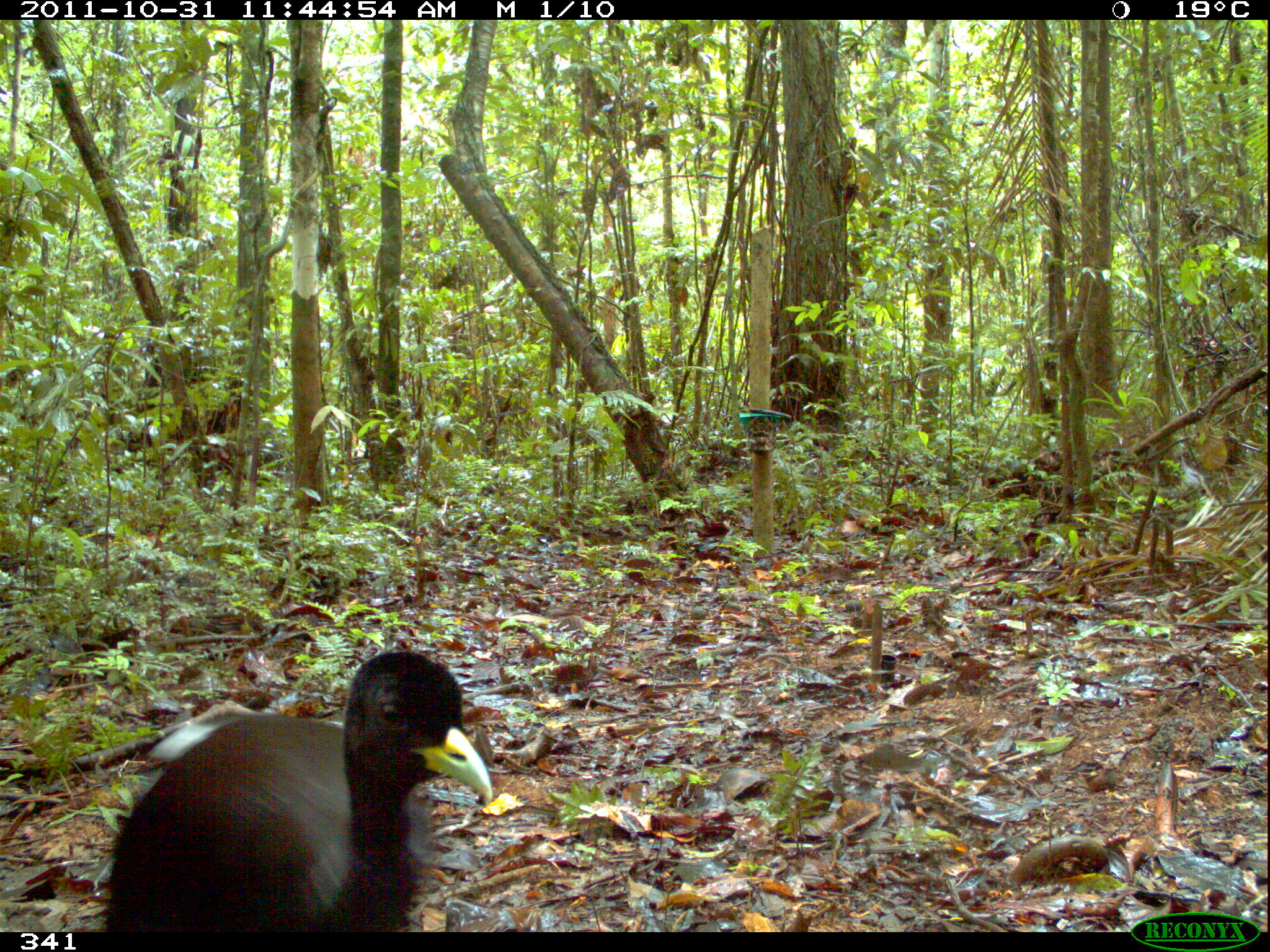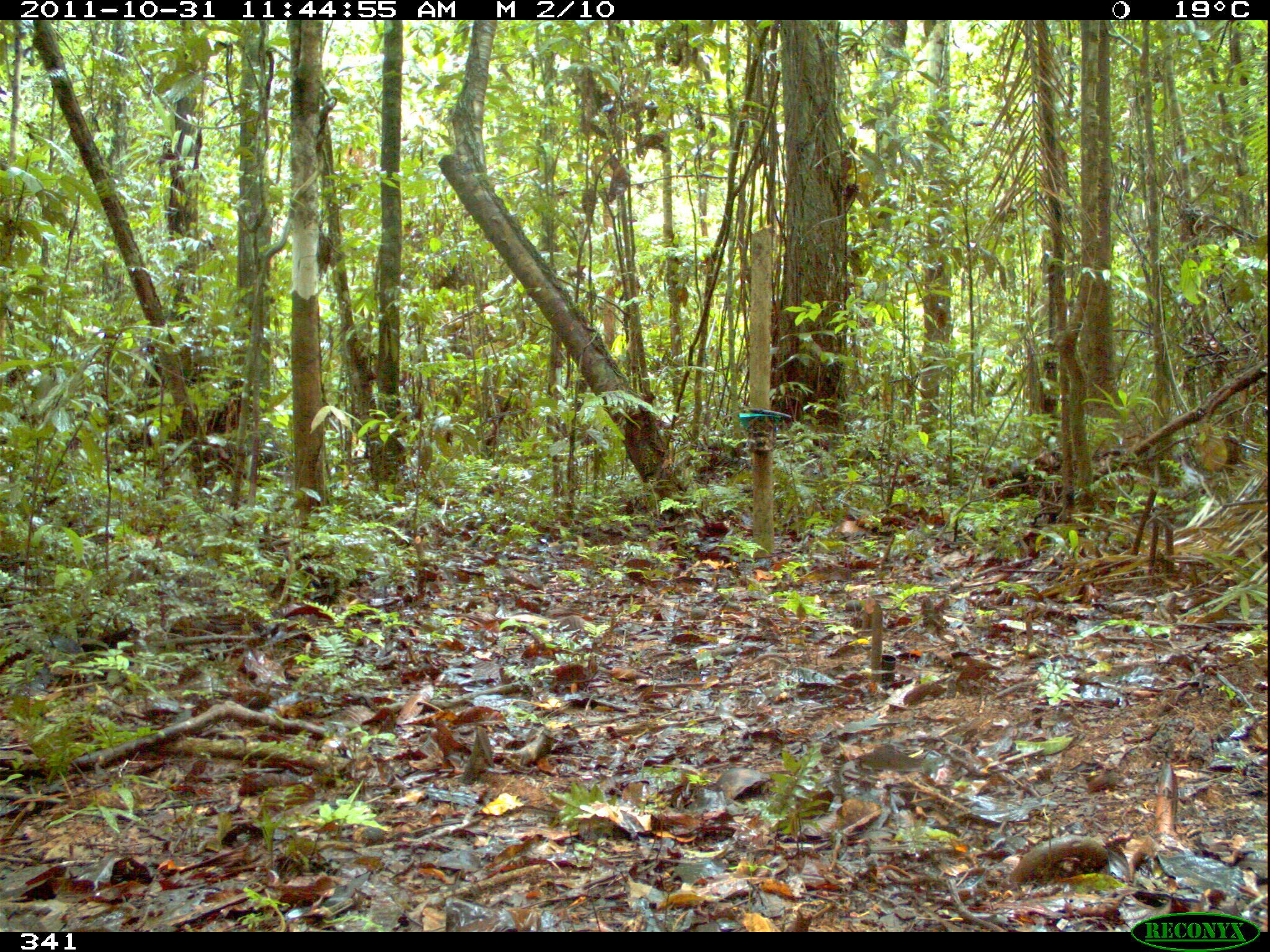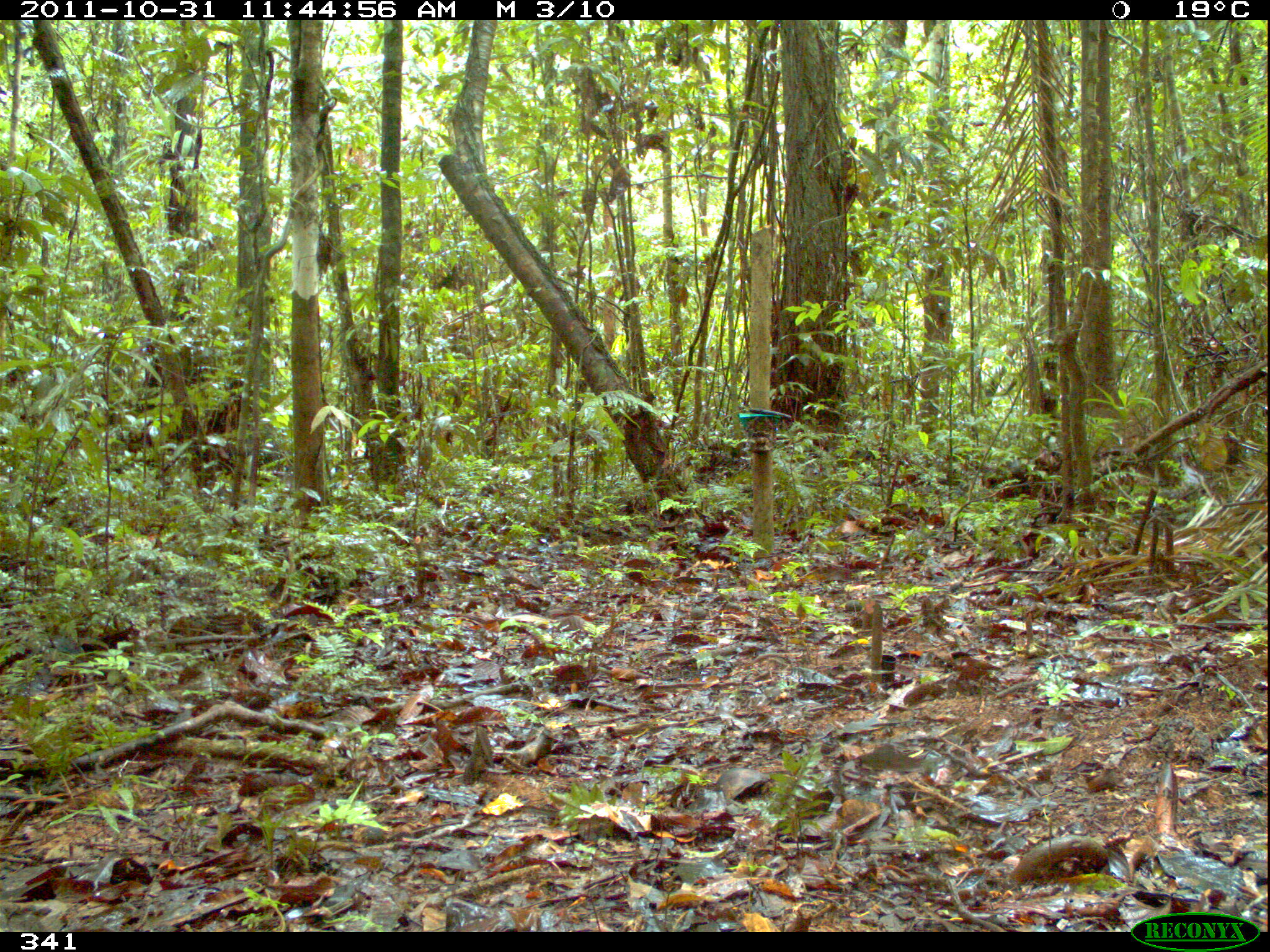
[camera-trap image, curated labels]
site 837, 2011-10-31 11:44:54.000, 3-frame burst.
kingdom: Animalia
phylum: Chordata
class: Aves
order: Gruiformes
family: Psophiidae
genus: Psophia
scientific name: Psophia leucoptera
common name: pale-winged trumpeter